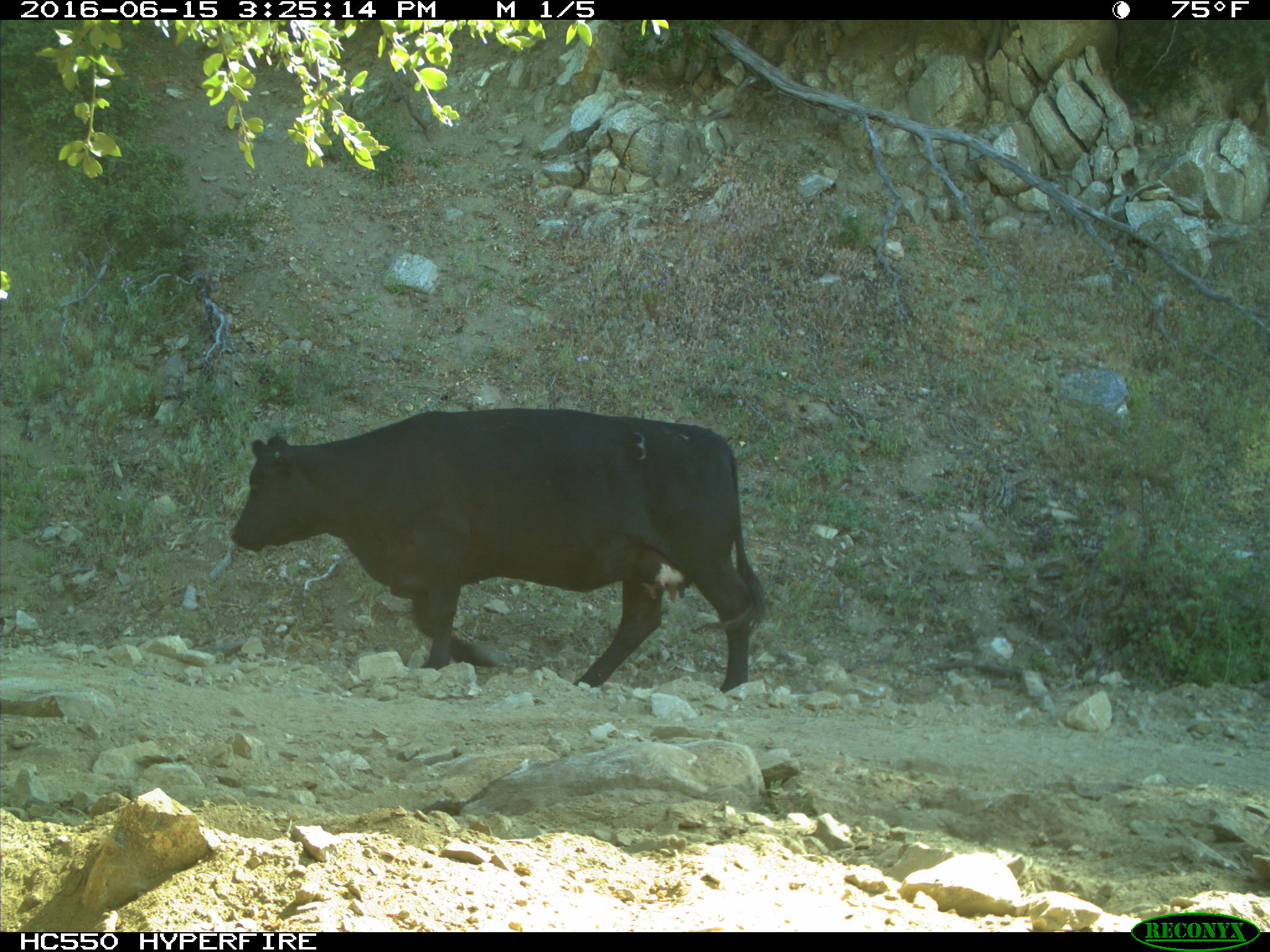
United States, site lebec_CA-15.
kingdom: Animalia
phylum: Chordata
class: Mammalia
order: Artiodactyla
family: Bovidae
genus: Bos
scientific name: Bos taurus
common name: domestic cow